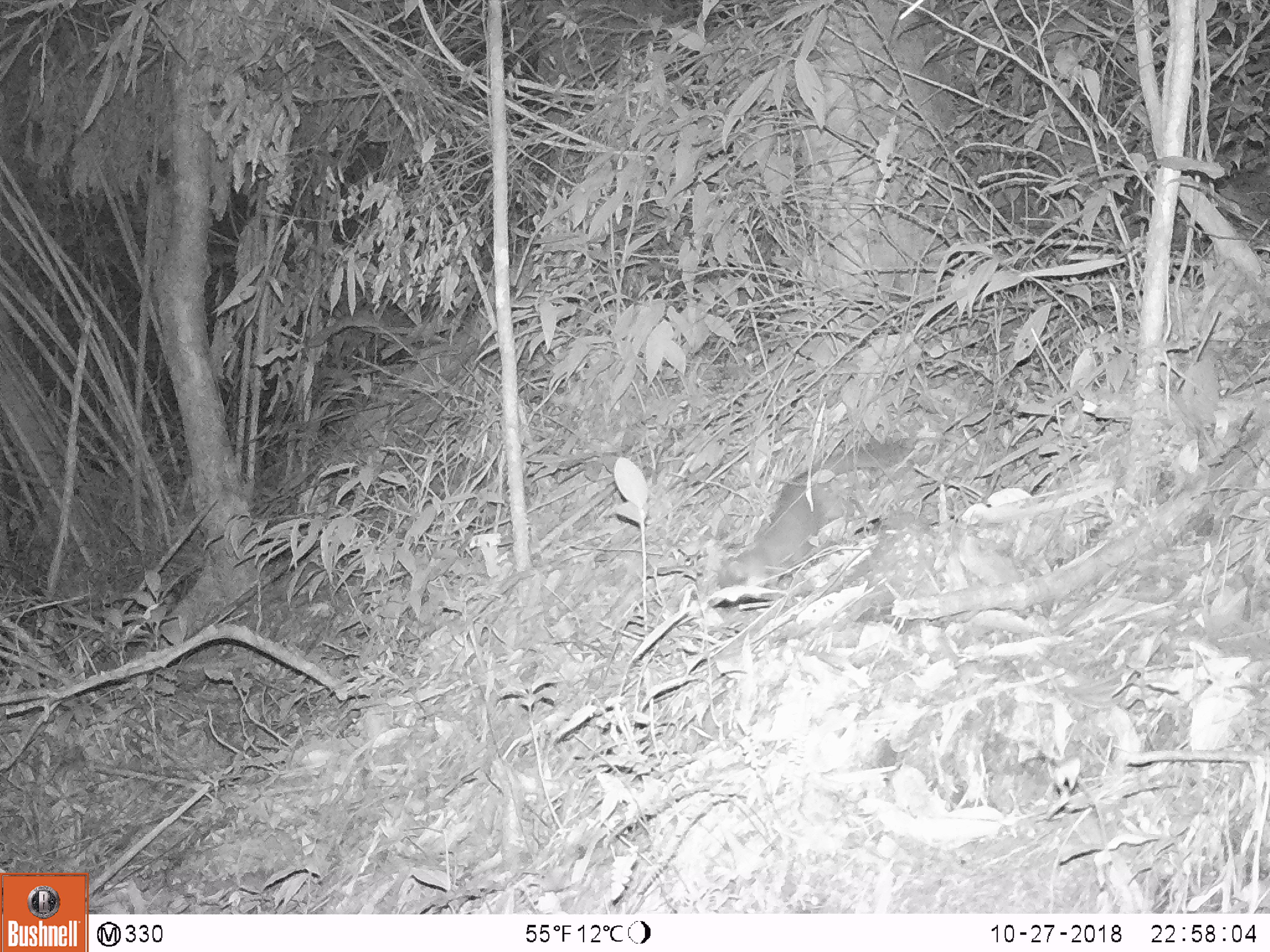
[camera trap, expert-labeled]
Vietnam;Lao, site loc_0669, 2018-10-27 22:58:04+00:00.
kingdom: Animalia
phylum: Chordata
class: Mammalia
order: Carnivora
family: Mustelidae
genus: Melogale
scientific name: Melogale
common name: ferret badger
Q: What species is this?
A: Ferret badger (Melogale).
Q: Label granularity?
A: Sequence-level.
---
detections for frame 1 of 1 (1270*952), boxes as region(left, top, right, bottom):
ferret badger: region(707, 433, 915, 602)